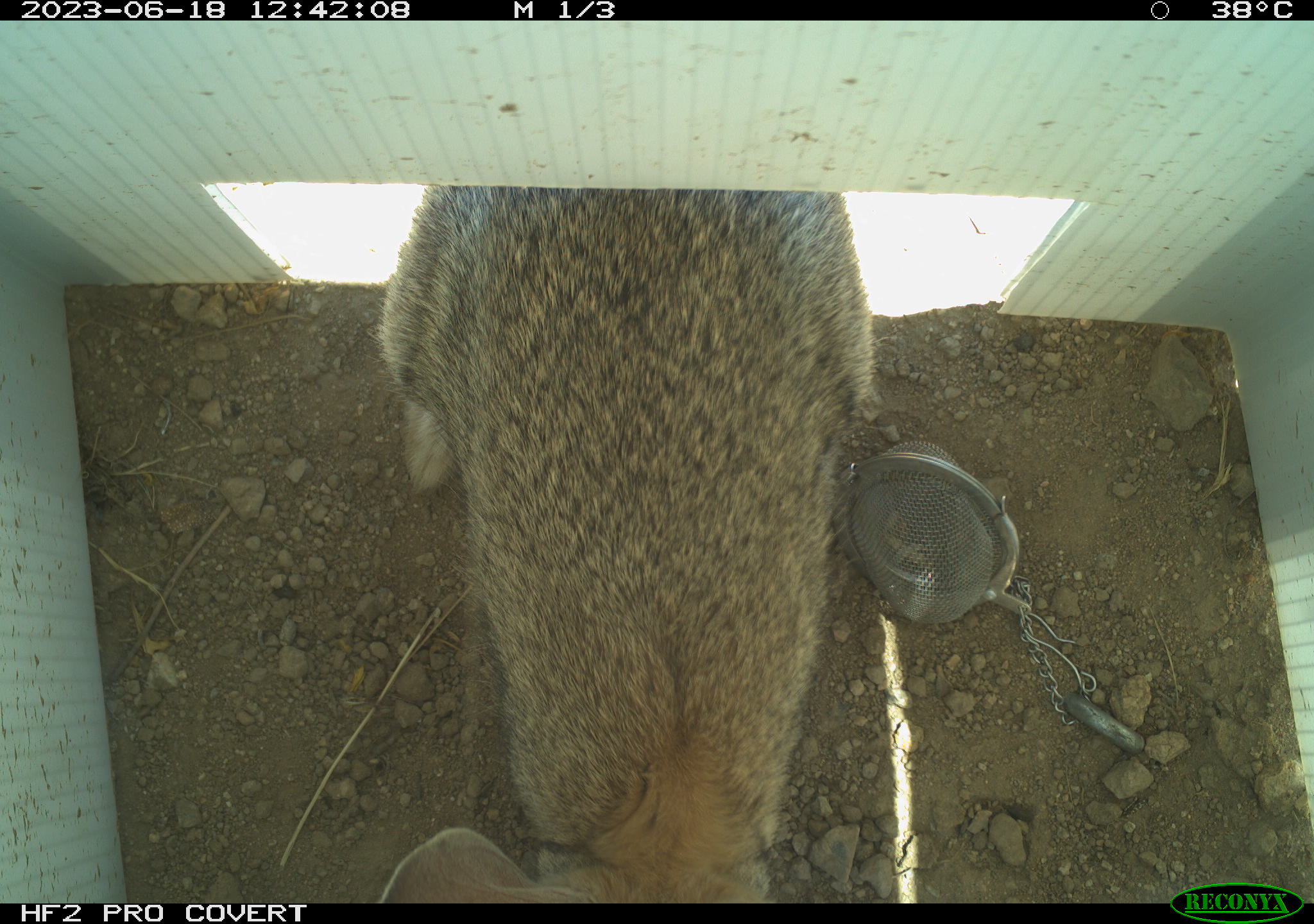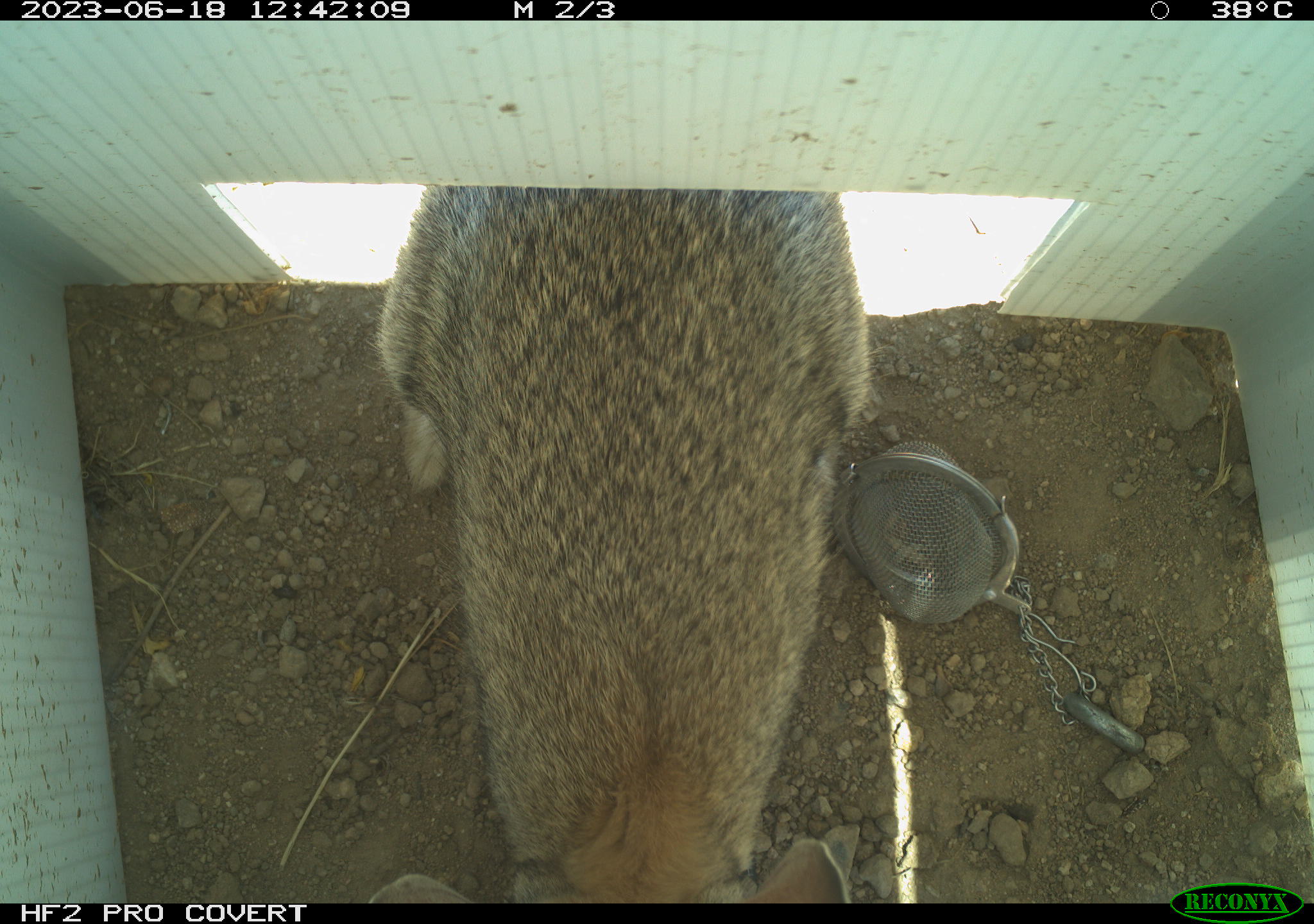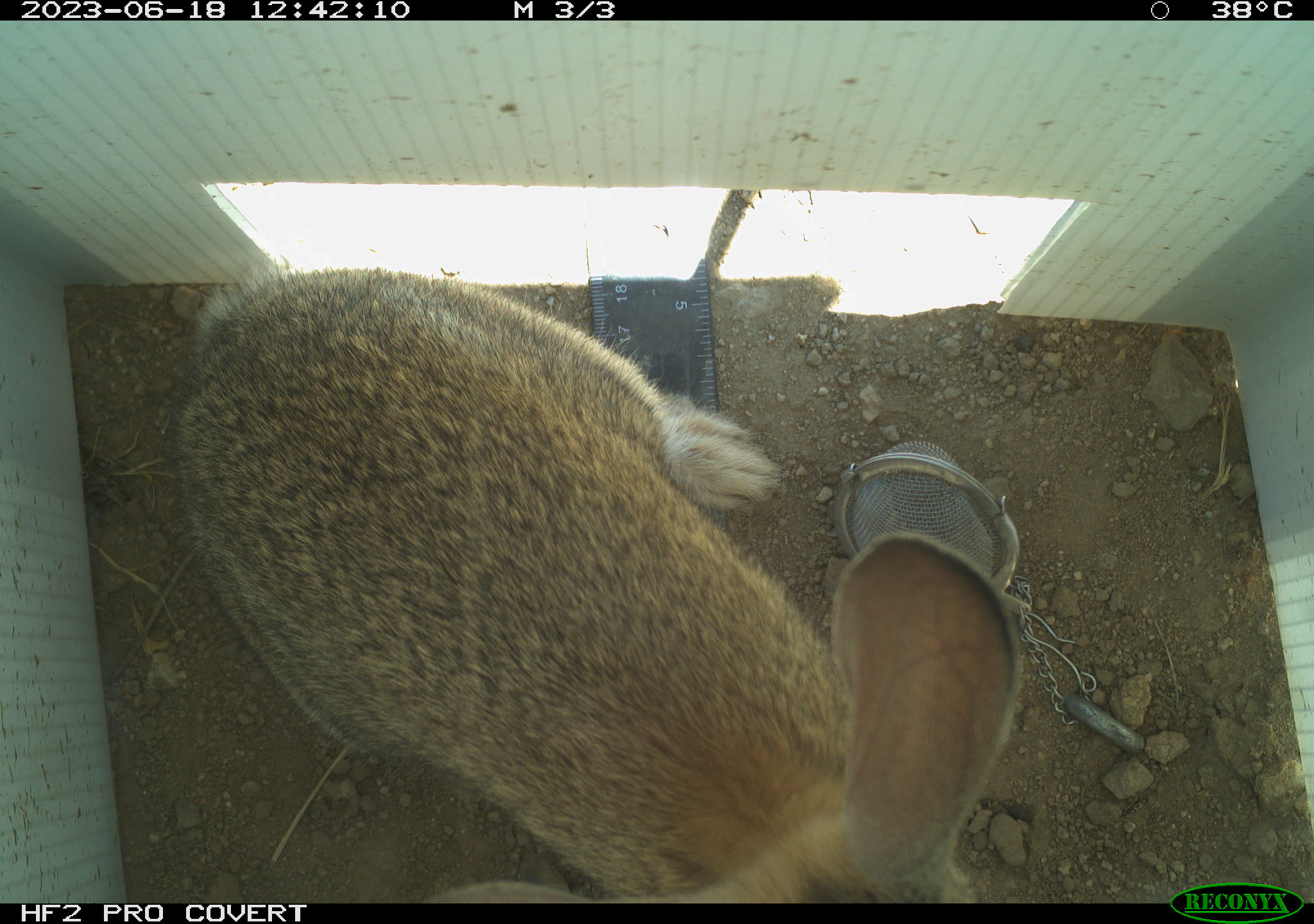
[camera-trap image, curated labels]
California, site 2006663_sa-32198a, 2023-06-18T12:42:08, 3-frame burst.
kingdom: Animalia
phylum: Chordata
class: Mammalia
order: Lagomorpha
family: Leporidae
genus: Sylvilagus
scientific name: Sylvilagus audubonii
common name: desert cottontail